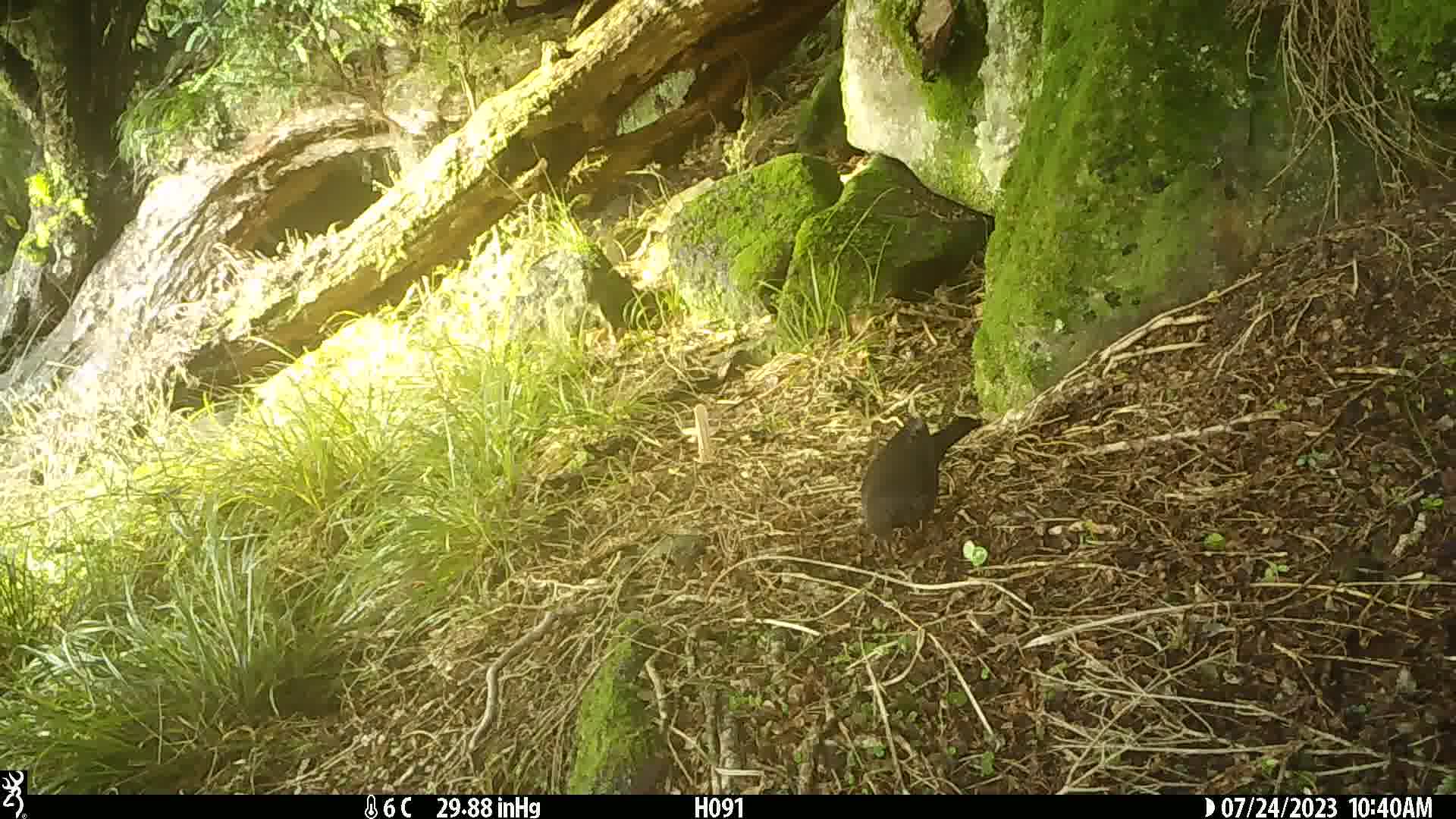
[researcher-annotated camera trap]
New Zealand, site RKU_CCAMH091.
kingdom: Animalia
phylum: Chordata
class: Aves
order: Passeriformes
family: Turdidae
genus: Turdus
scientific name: Turdus merula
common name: eurasian blackbird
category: blackbird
Blackbird (eurasian blackbird) (Turdus merula).